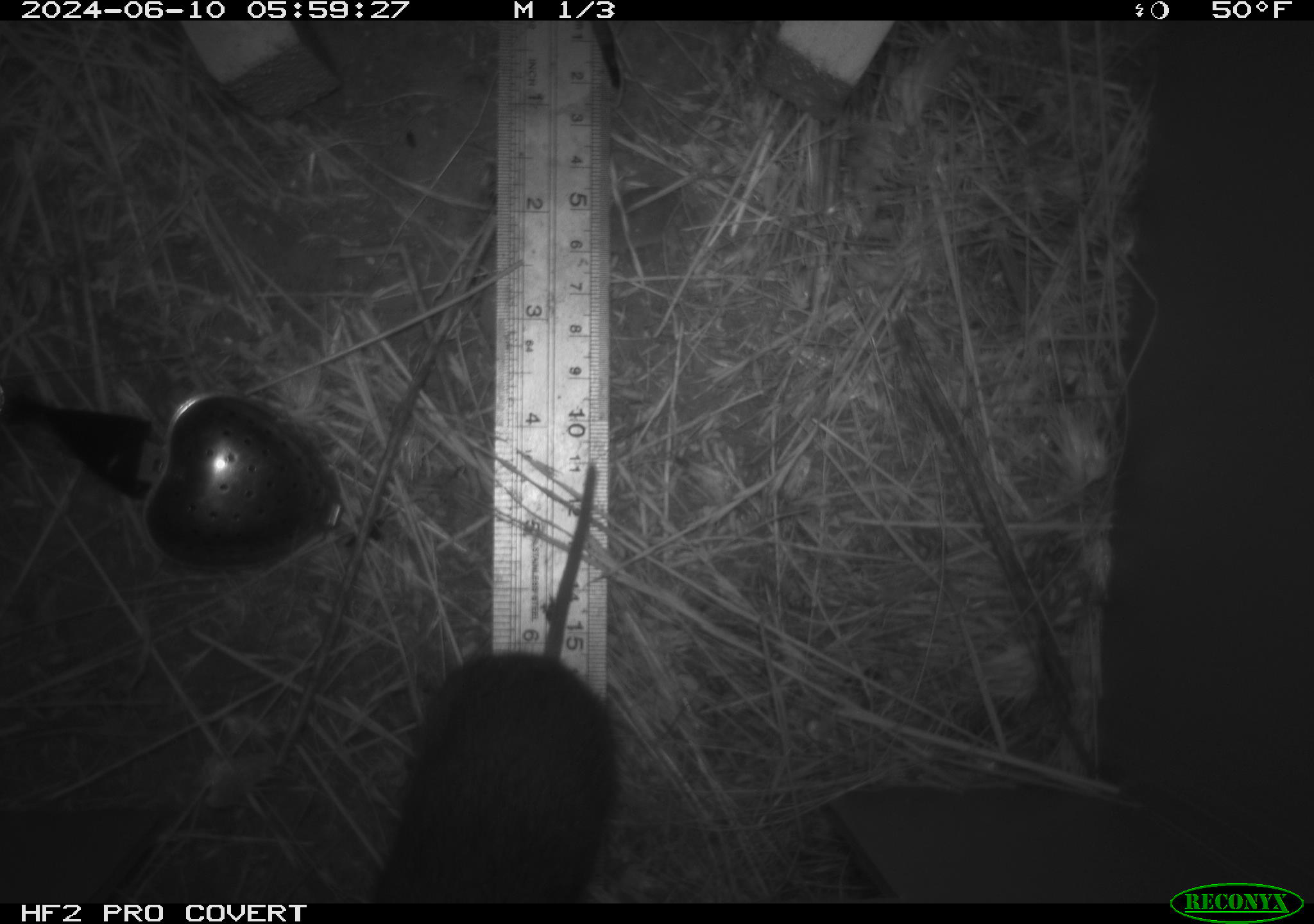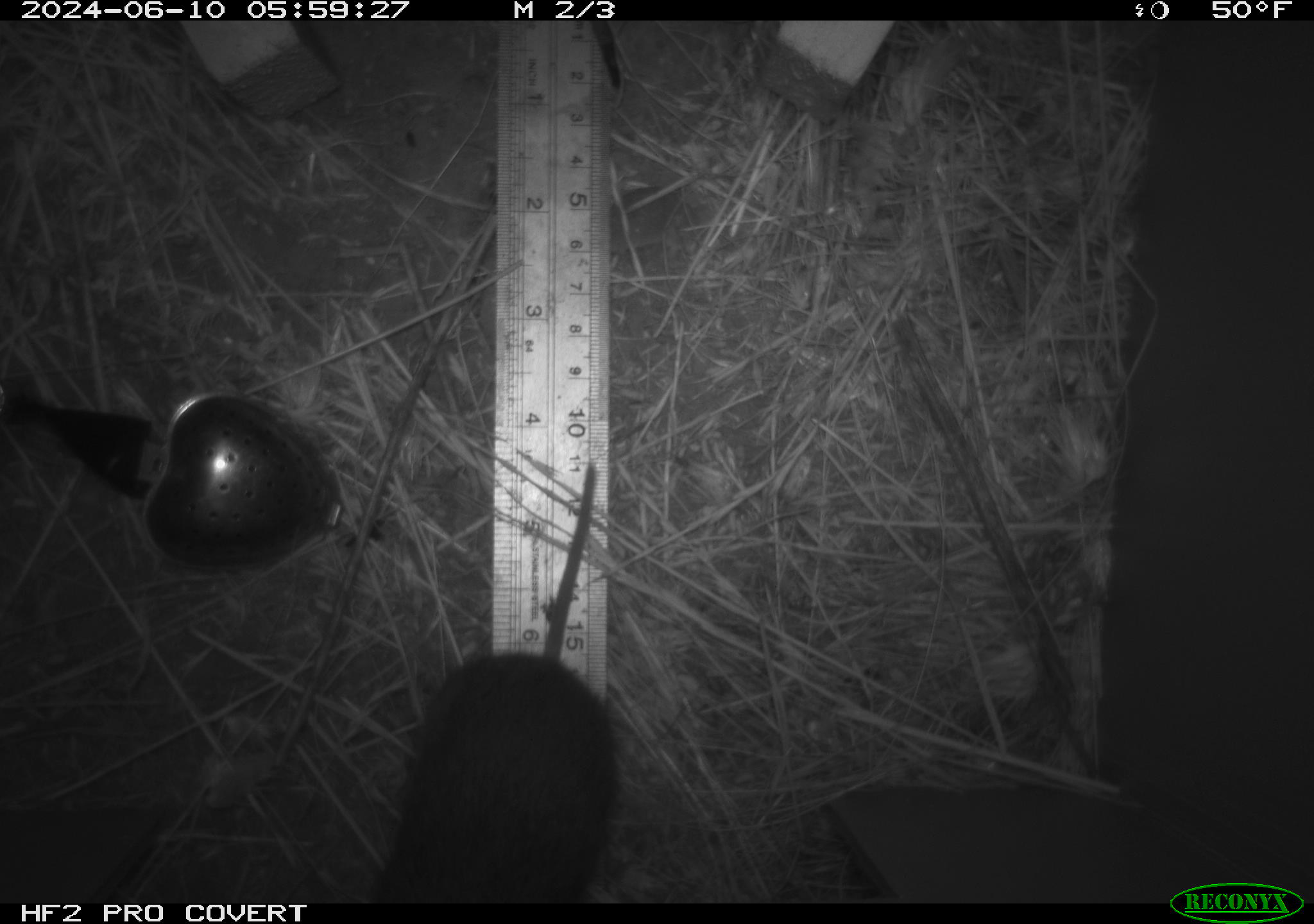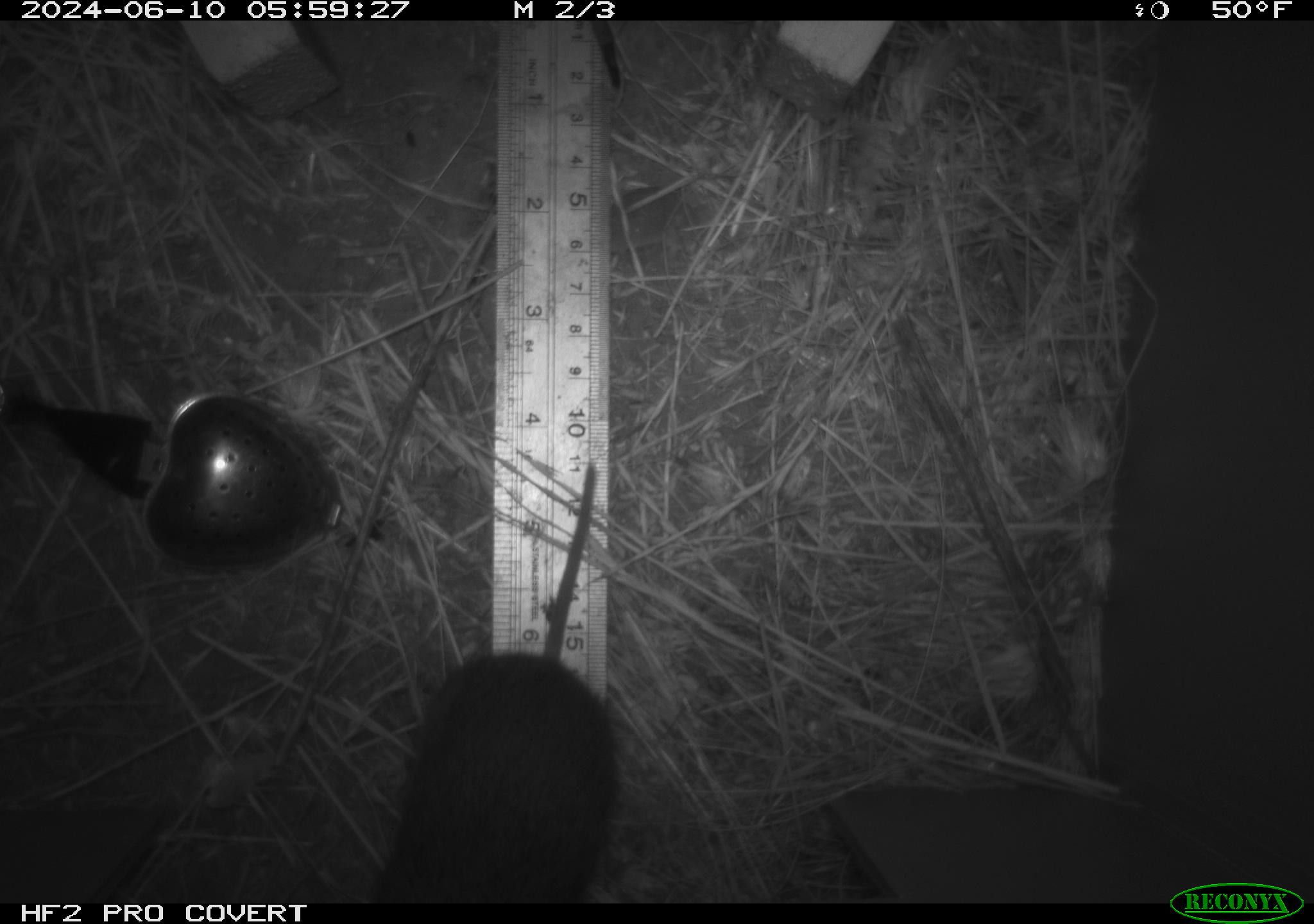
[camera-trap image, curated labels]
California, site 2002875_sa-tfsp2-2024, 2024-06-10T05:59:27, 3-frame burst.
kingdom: Animalia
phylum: Chordata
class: Mammalia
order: Rodentia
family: Cricetidae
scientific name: Arvicolinae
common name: voles, lemmings, and muskrats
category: arvicolinae subfamily